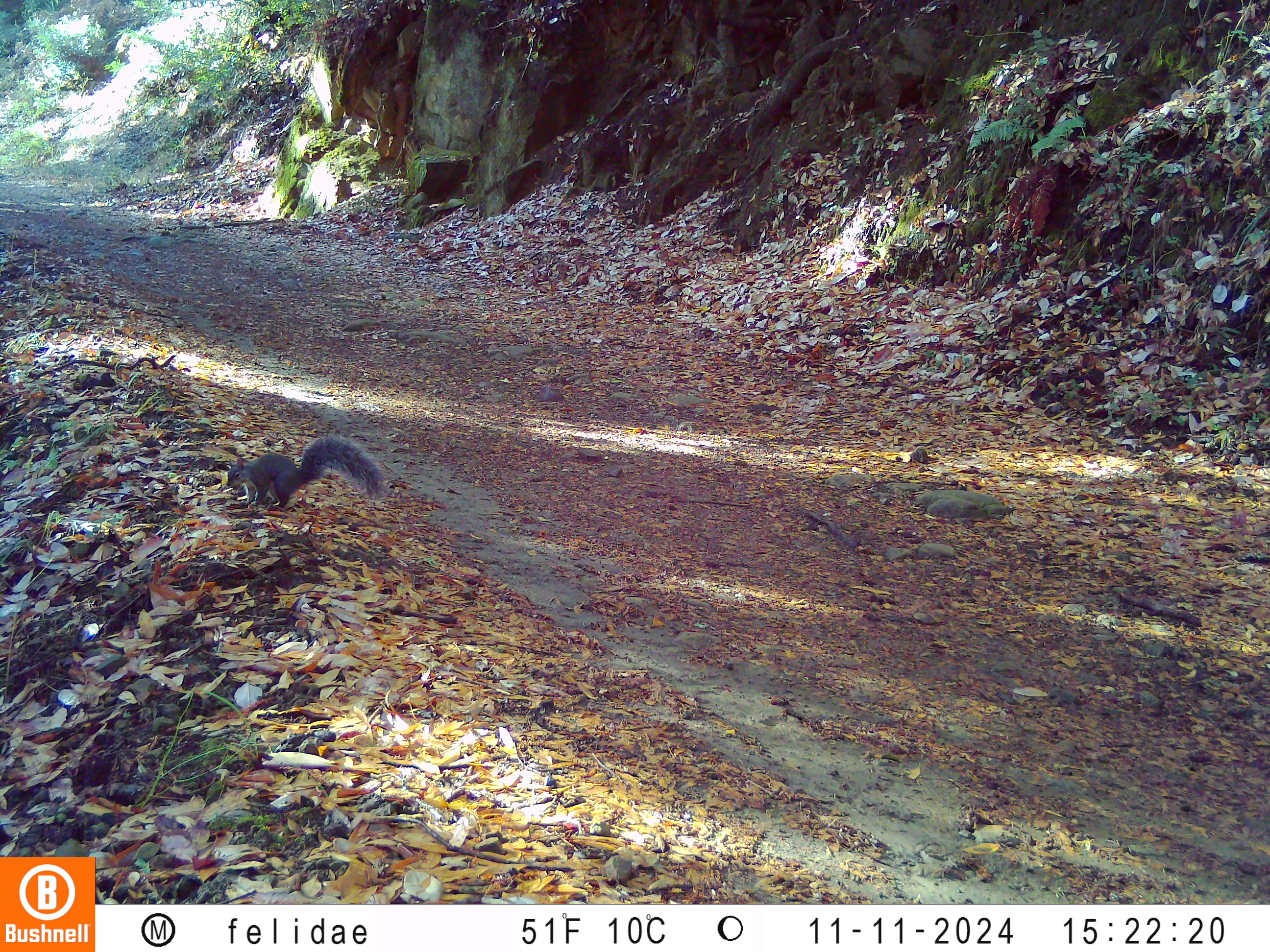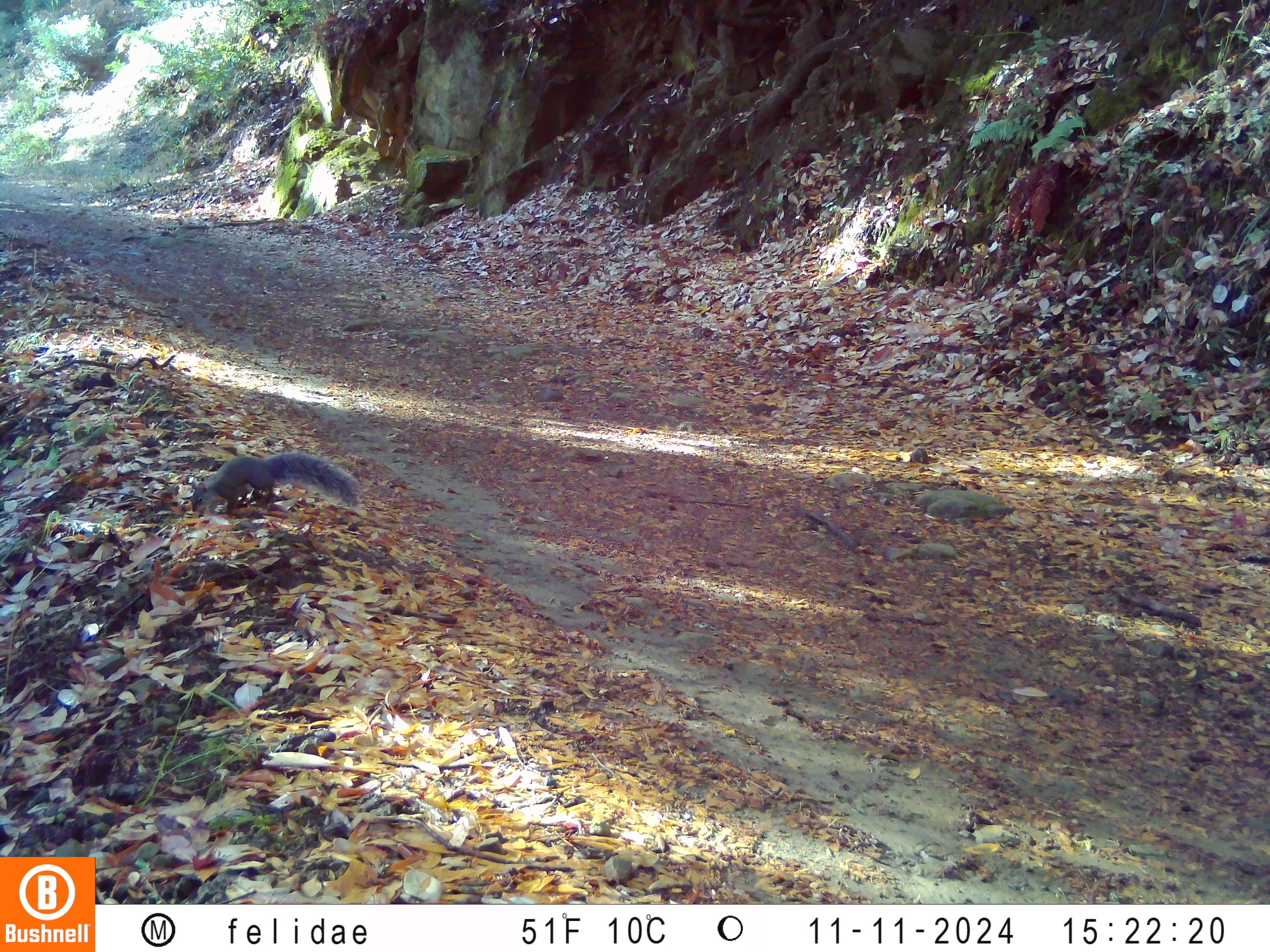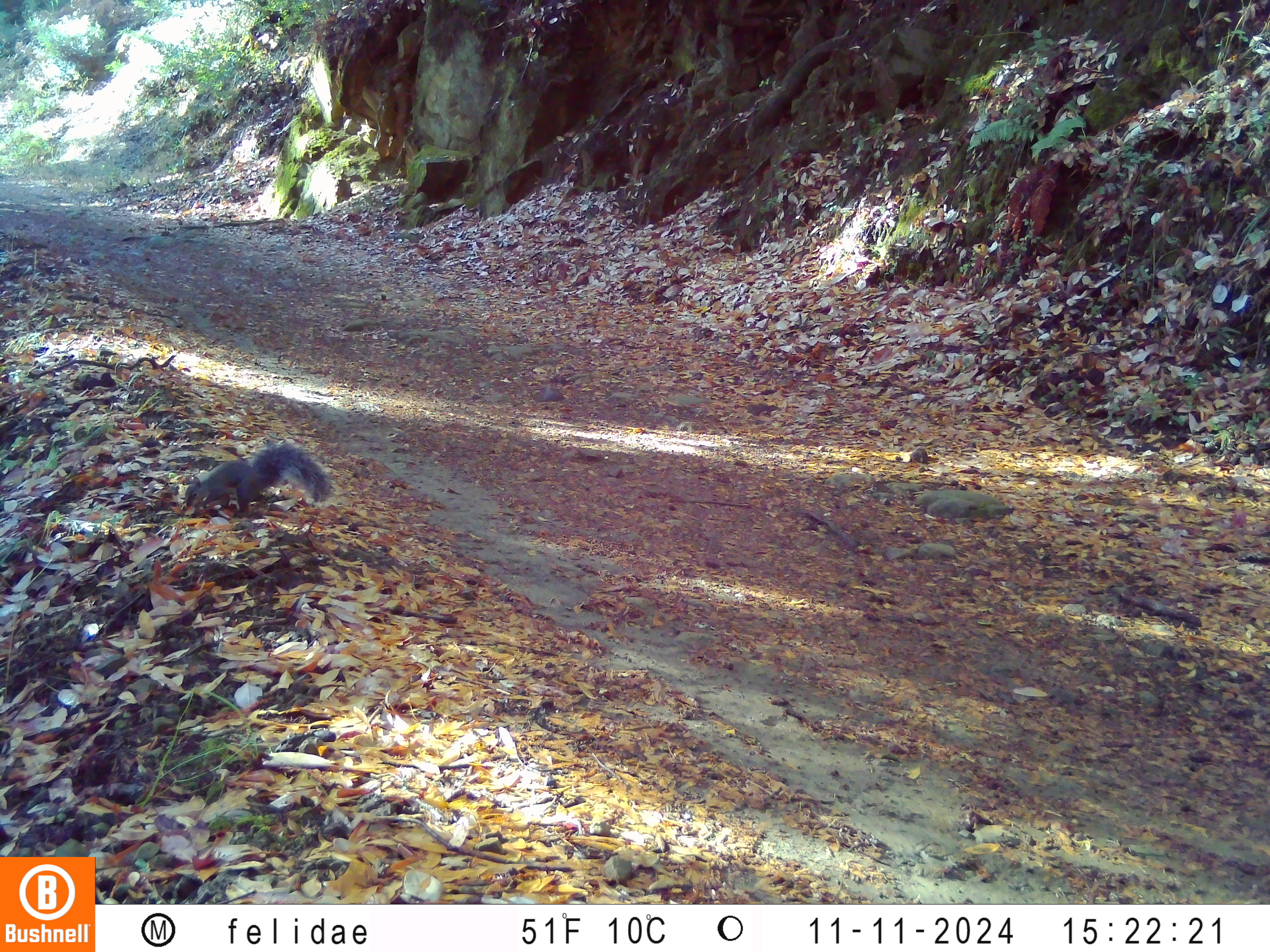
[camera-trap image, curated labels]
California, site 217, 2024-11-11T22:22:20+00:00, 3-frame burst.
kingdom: Animalia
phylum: Chordata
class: Mammalia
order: Rodentia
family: Sciuridae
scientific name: Sciuridae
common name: squirrel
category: unknown squirrel